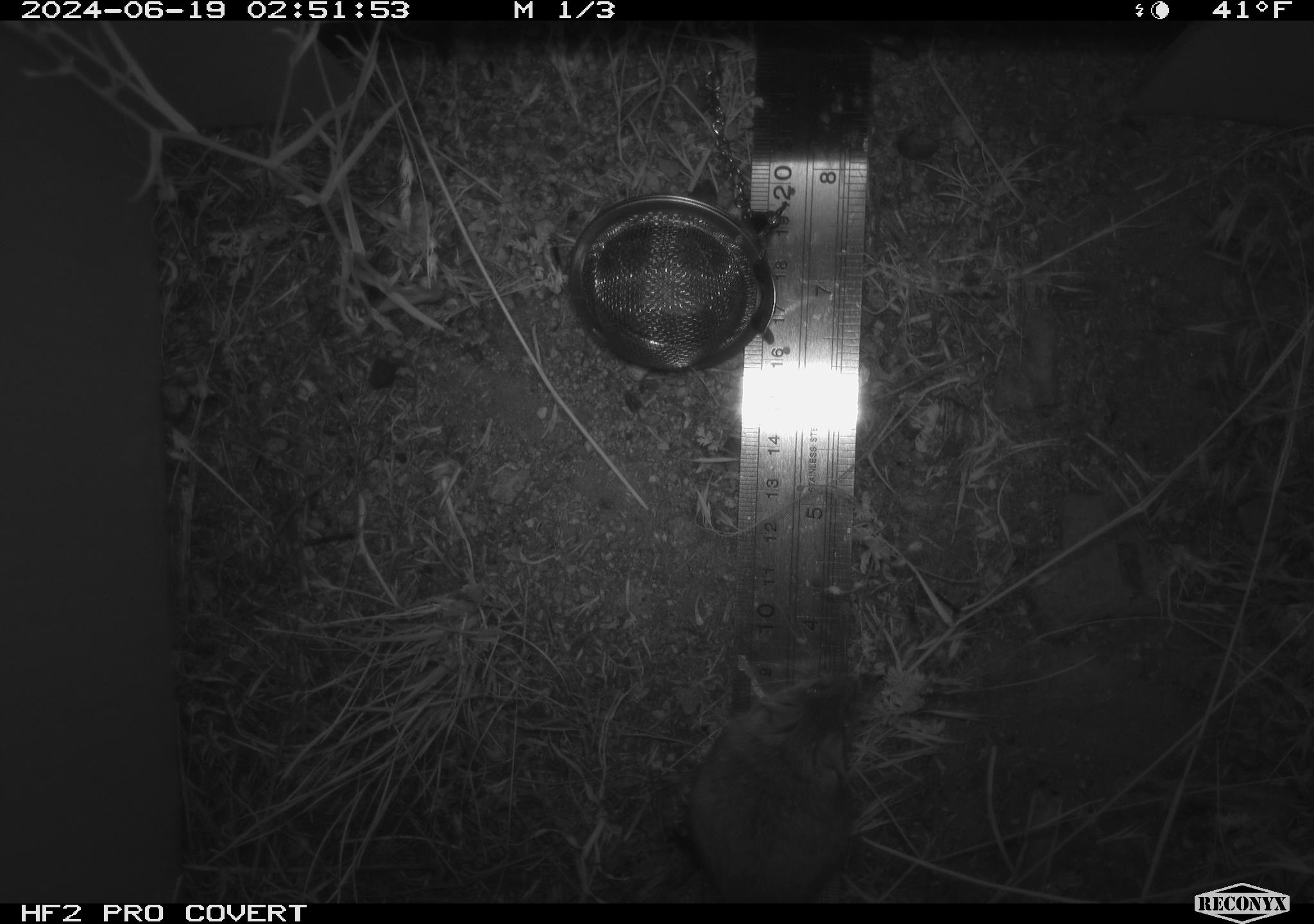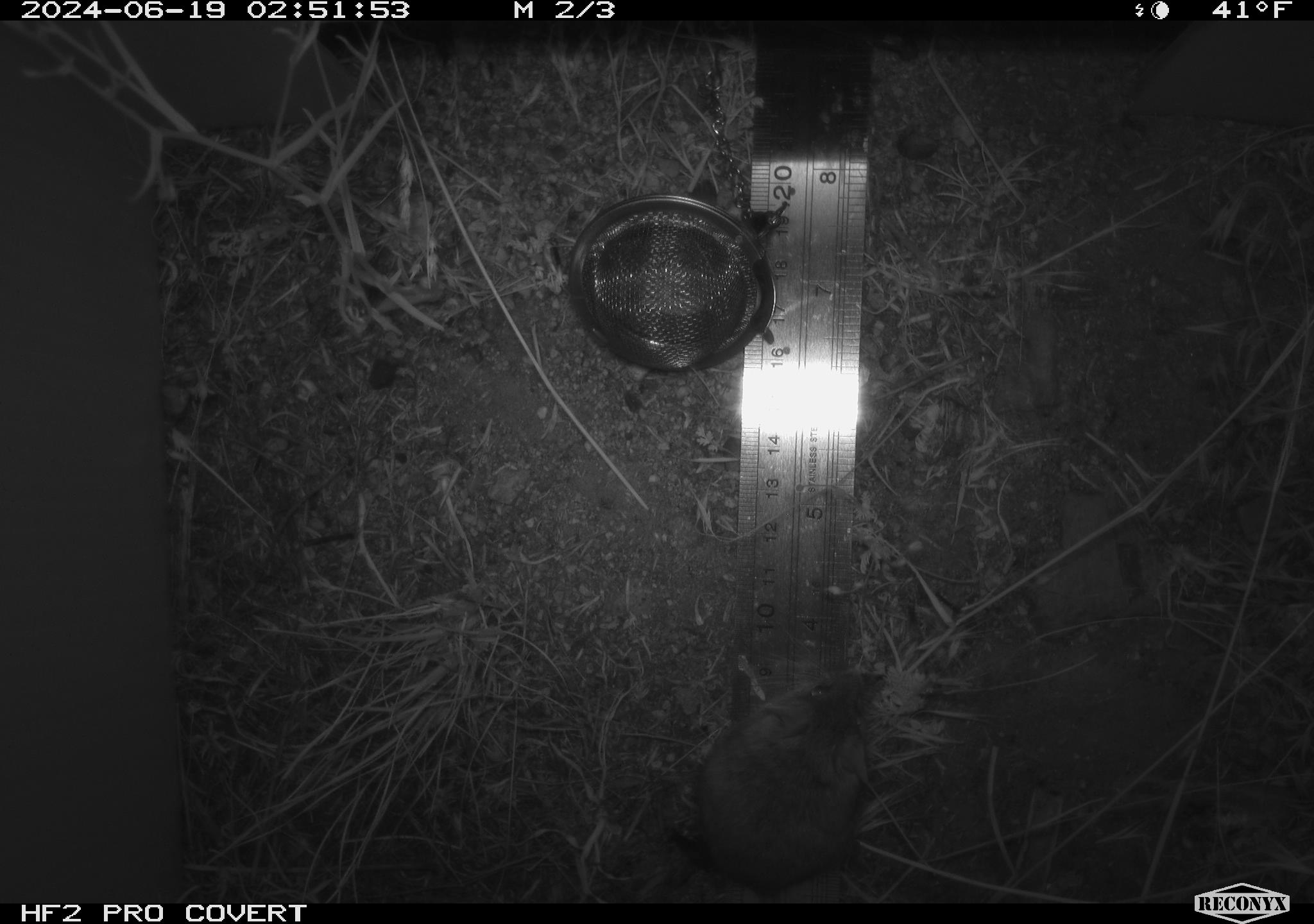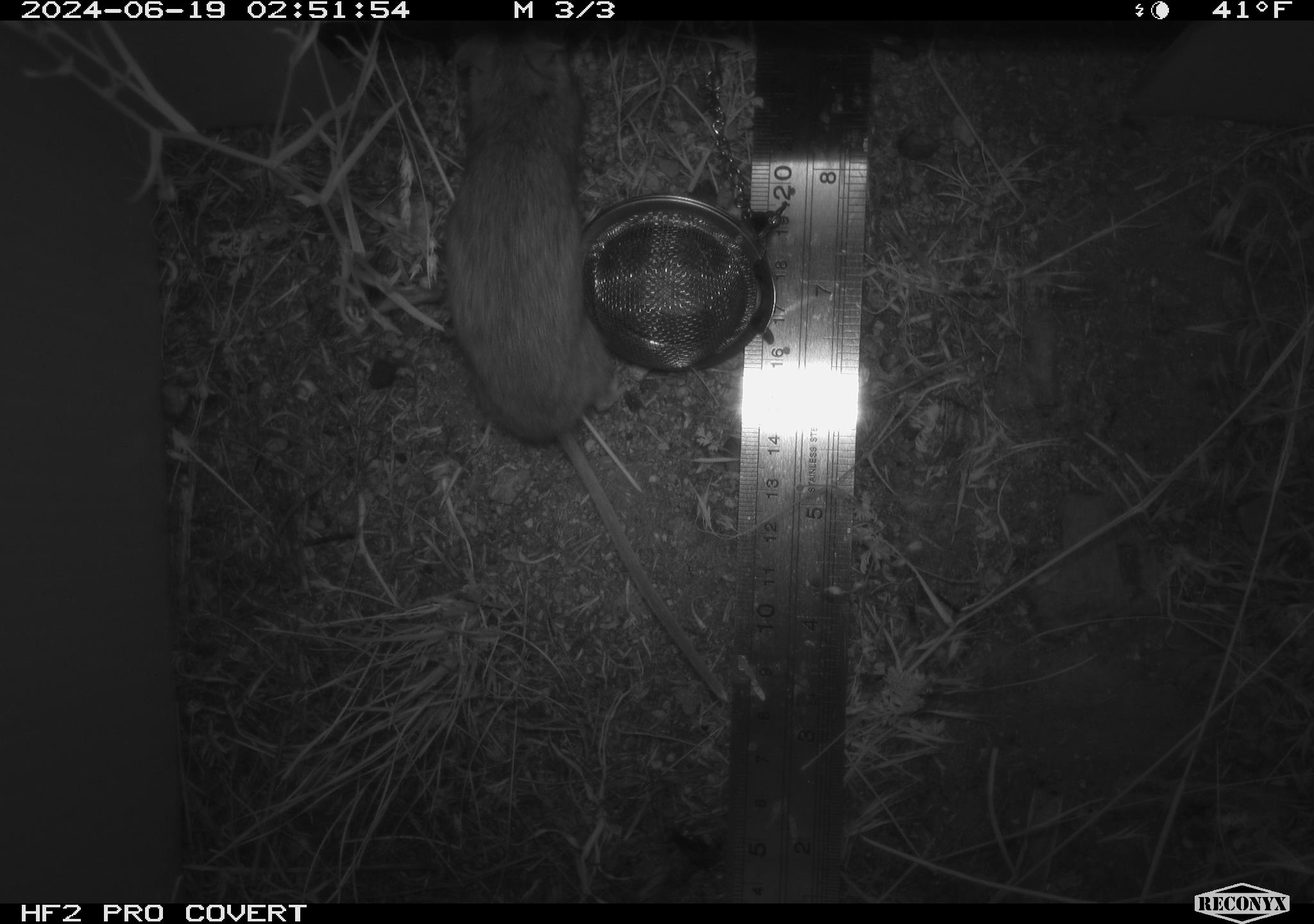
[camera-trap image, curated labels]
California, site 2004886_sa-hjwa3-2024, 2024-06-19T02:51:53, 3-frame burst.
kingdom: Animalia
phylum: Chordata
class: Mammalia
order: Rodentia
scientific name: Rodentia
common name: rodent